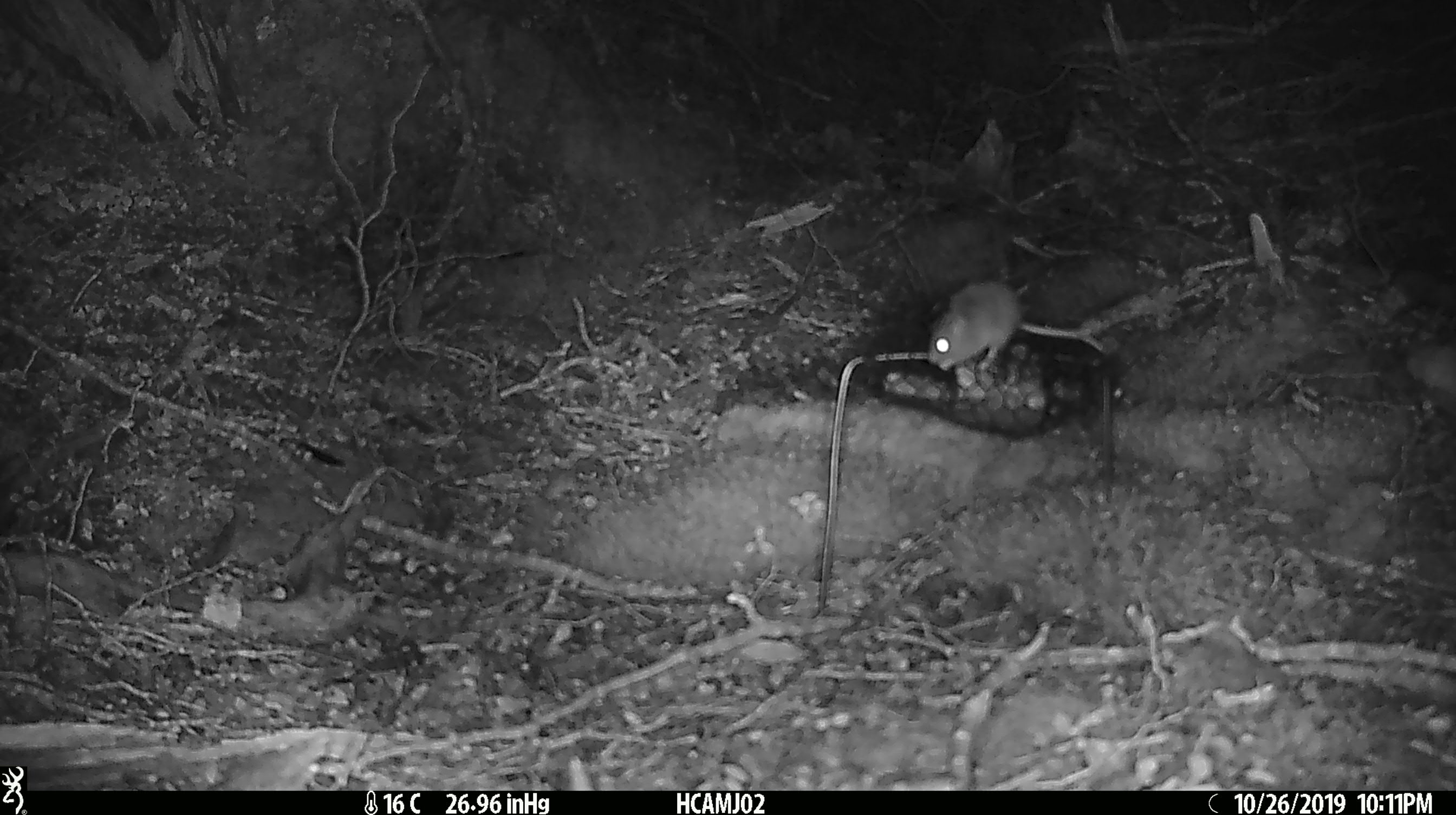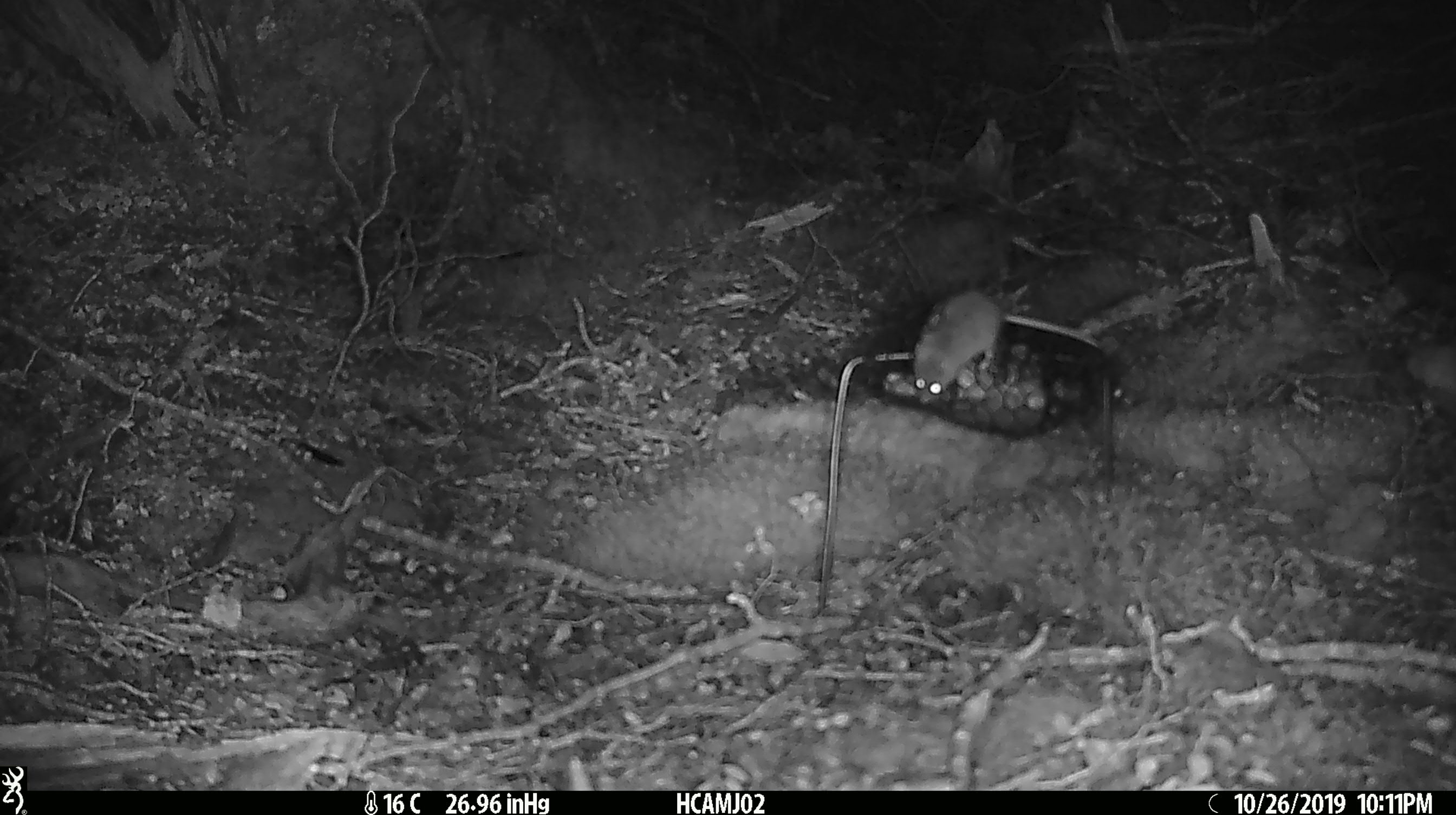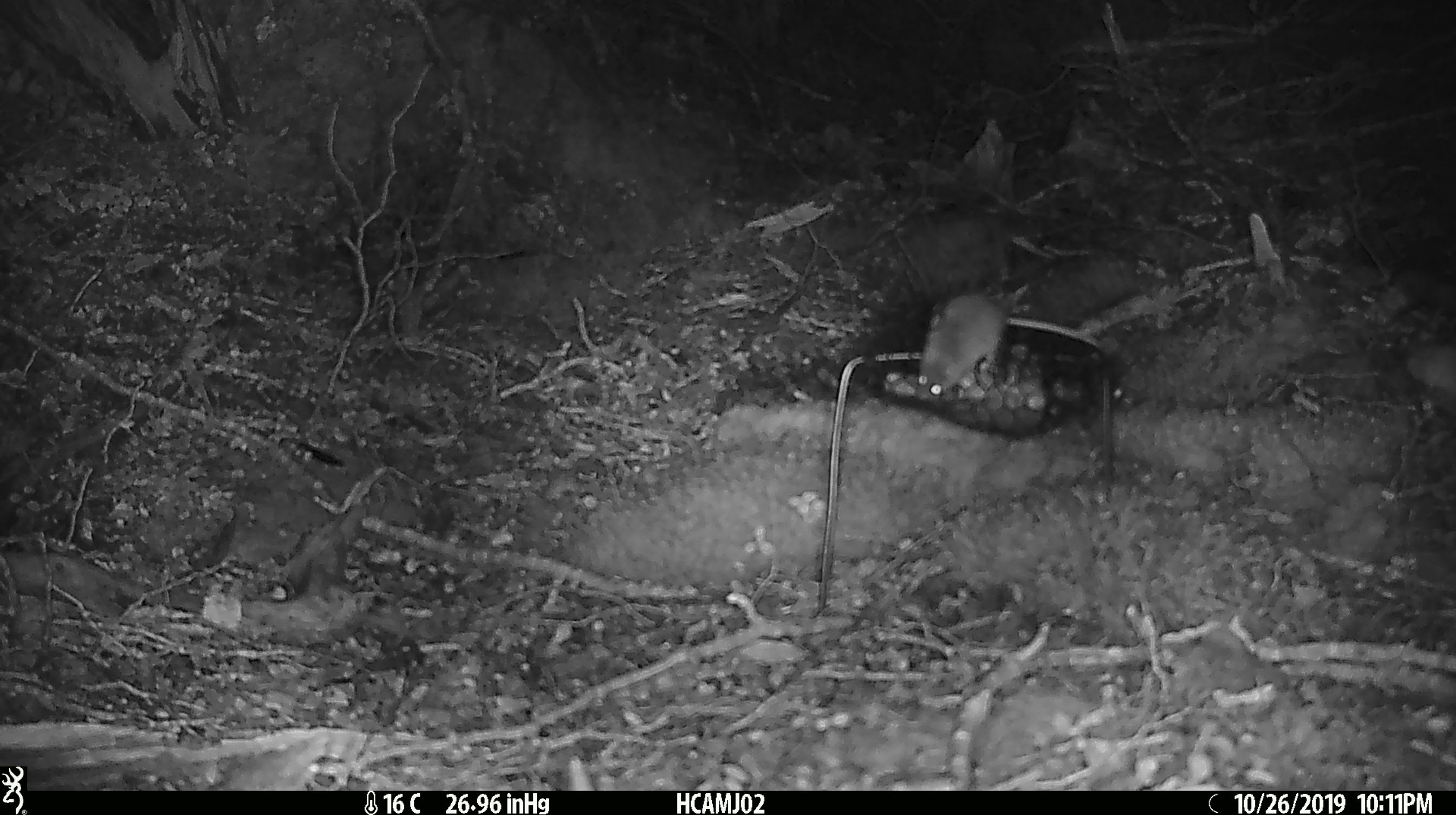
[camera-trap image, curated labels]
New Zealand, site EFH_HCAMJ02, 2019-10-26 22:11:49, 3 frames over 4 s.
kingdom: Animalia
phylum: Chordata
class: Mammalia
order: Rodentia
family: Muridae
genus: Mus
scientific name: Mus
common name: mouse